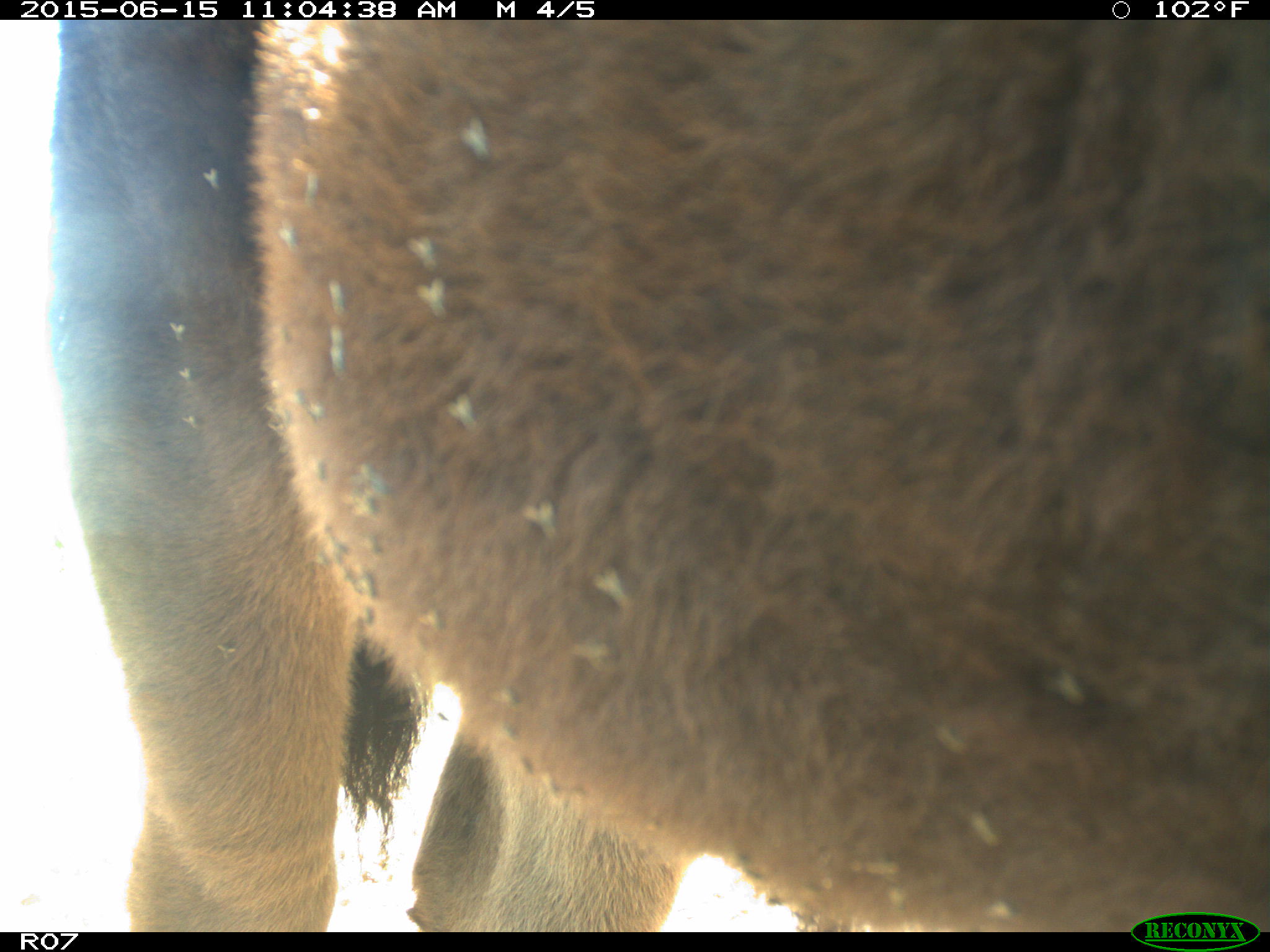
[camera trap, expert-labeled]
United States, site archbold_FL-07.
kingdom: Animalia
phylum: Chordata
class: Mammalia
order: Artiodactyla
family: Bovidae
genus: Bos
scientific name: Bos taurus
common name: domestic cow